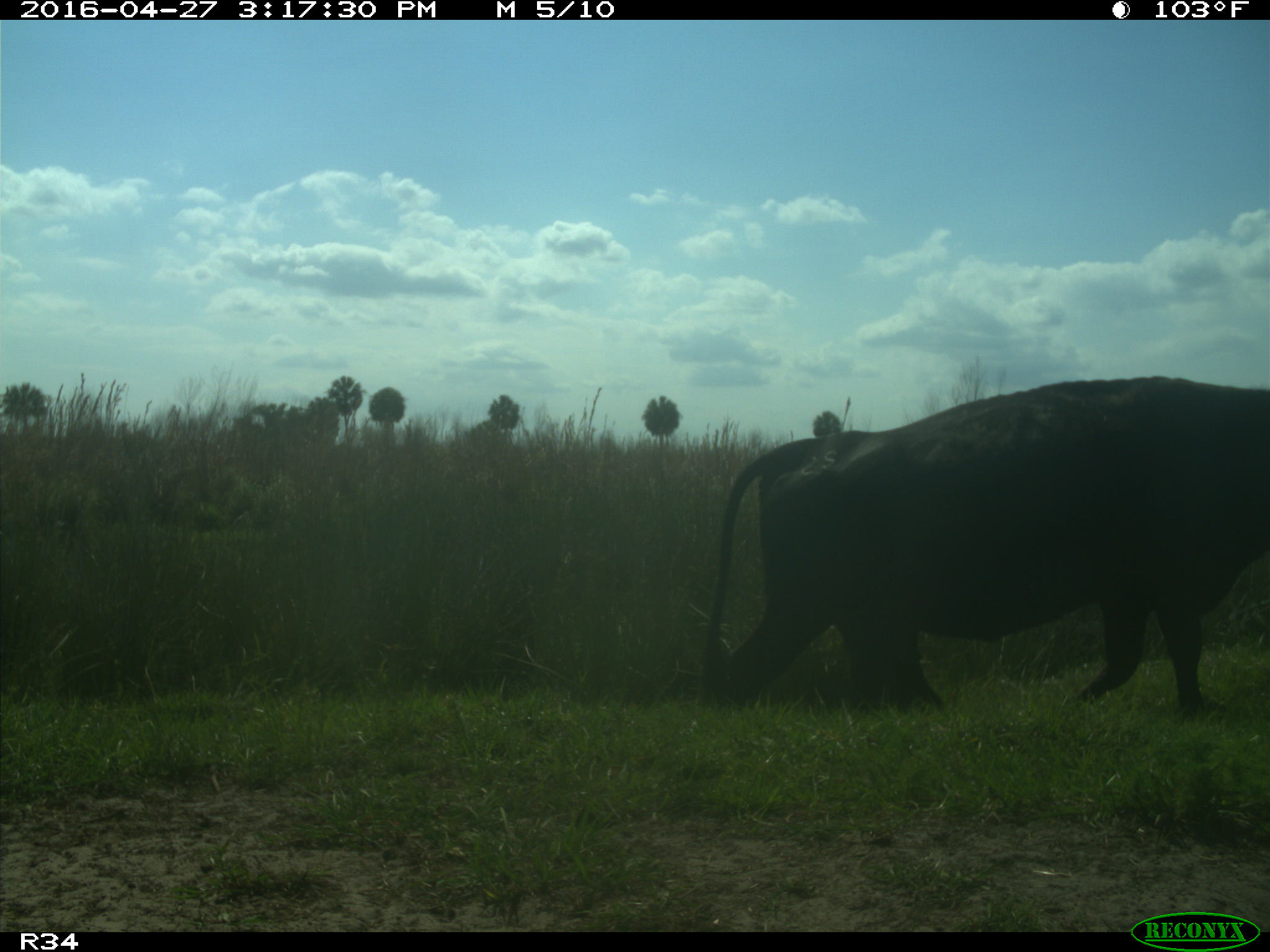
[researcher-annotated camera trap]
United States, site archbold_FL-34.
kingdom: Animalia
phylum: Chordata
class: Mammalia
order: Artiodactyla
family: Bovidae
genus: Bos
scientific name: Bos taurus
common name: domestic cow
Bos taurus (domestic cow).